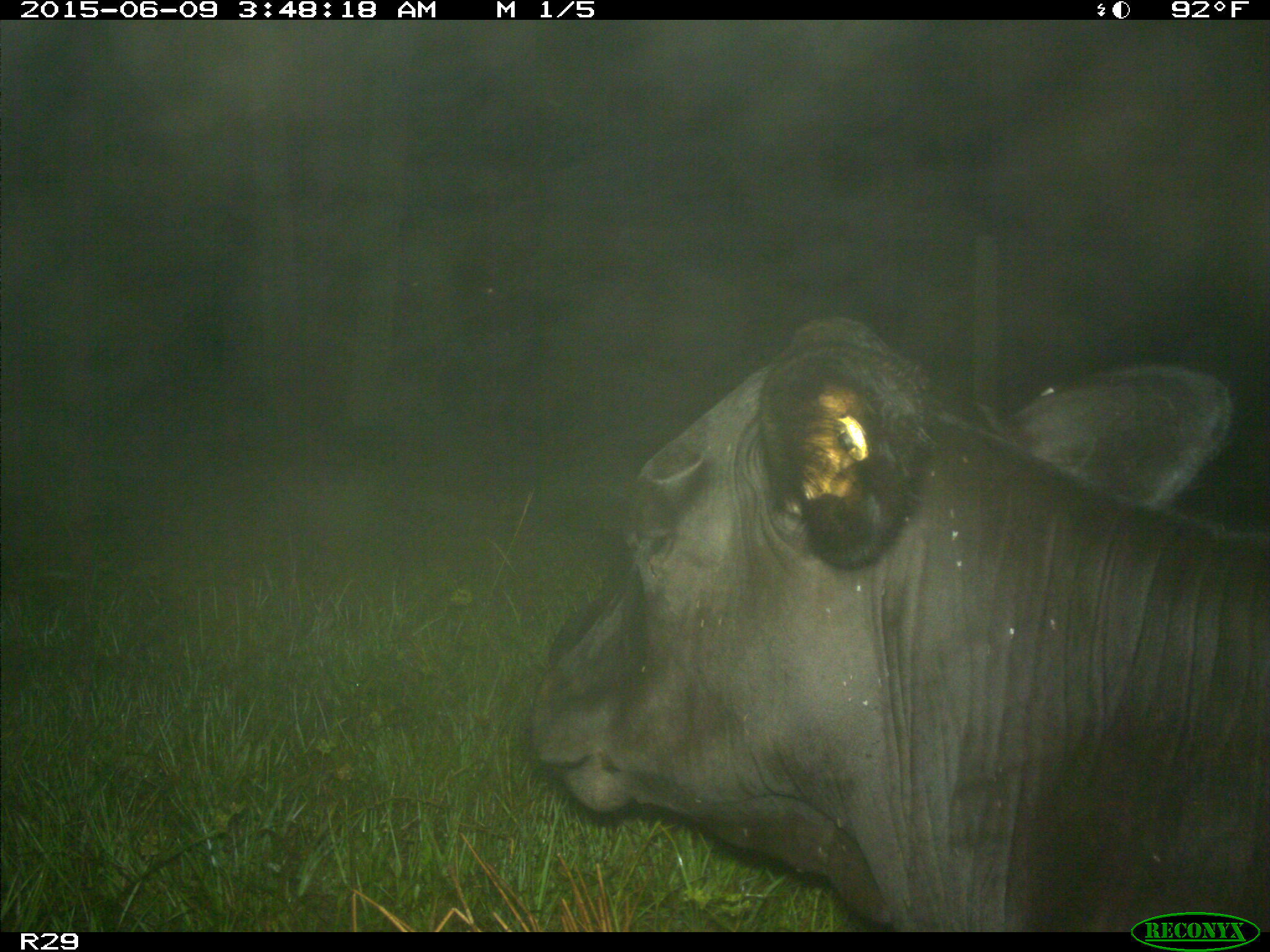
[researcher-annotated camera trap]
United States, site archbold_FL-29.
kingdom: Animalia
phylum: Chordata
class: Mammalia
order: Artiodactyla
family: Bovidae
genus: Bos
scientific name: Bos taurus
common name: domestic cow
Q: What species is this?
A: Bos taurus (domestic cow).